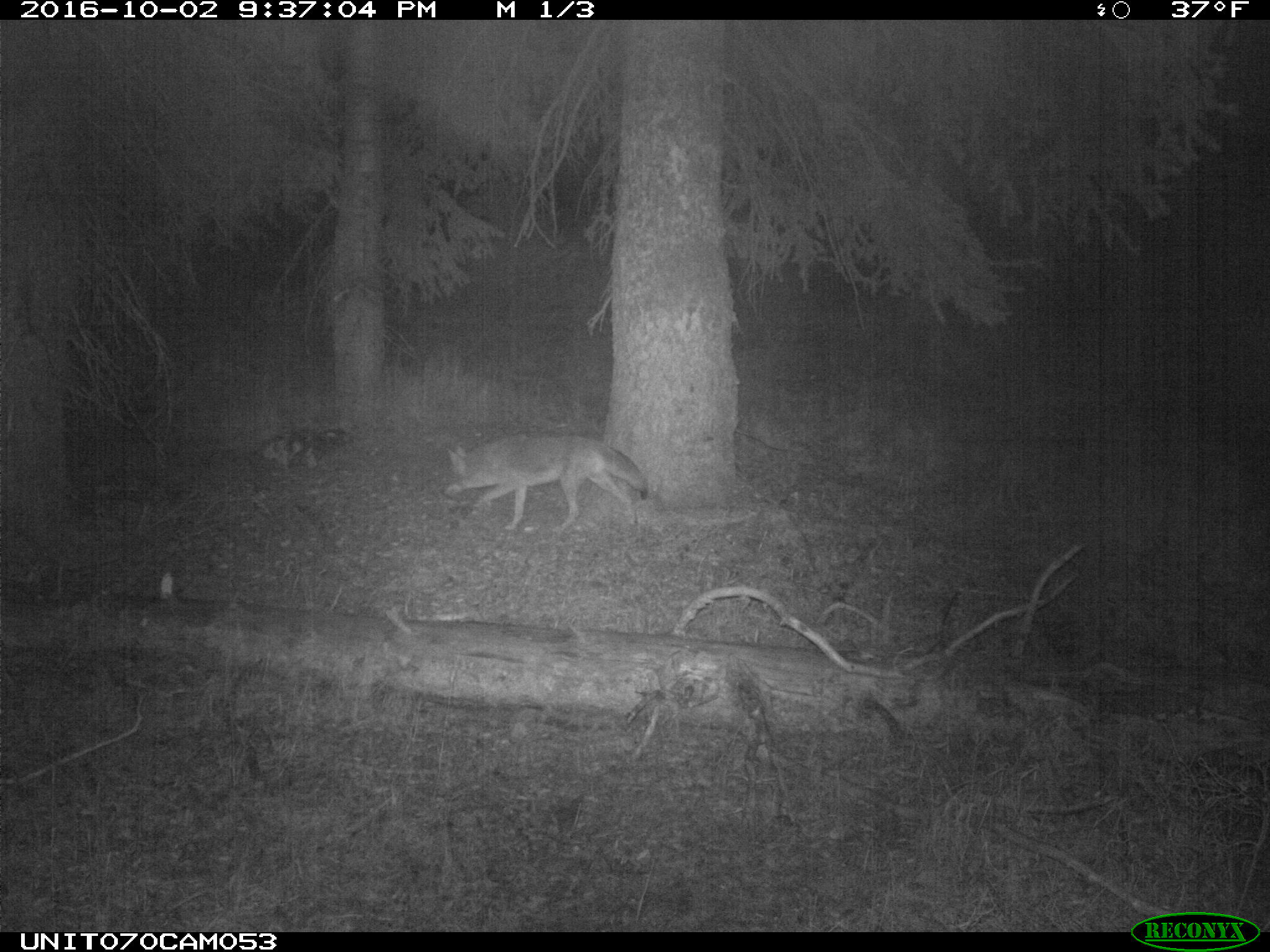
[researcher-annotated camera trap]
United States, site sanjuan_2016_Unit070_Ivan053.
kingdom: Animalia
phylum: Chordata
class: Mammalia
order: Carnivora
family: Canidae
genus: Canis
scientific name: Canis latrans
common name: coyote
Canis latrans (coyote).